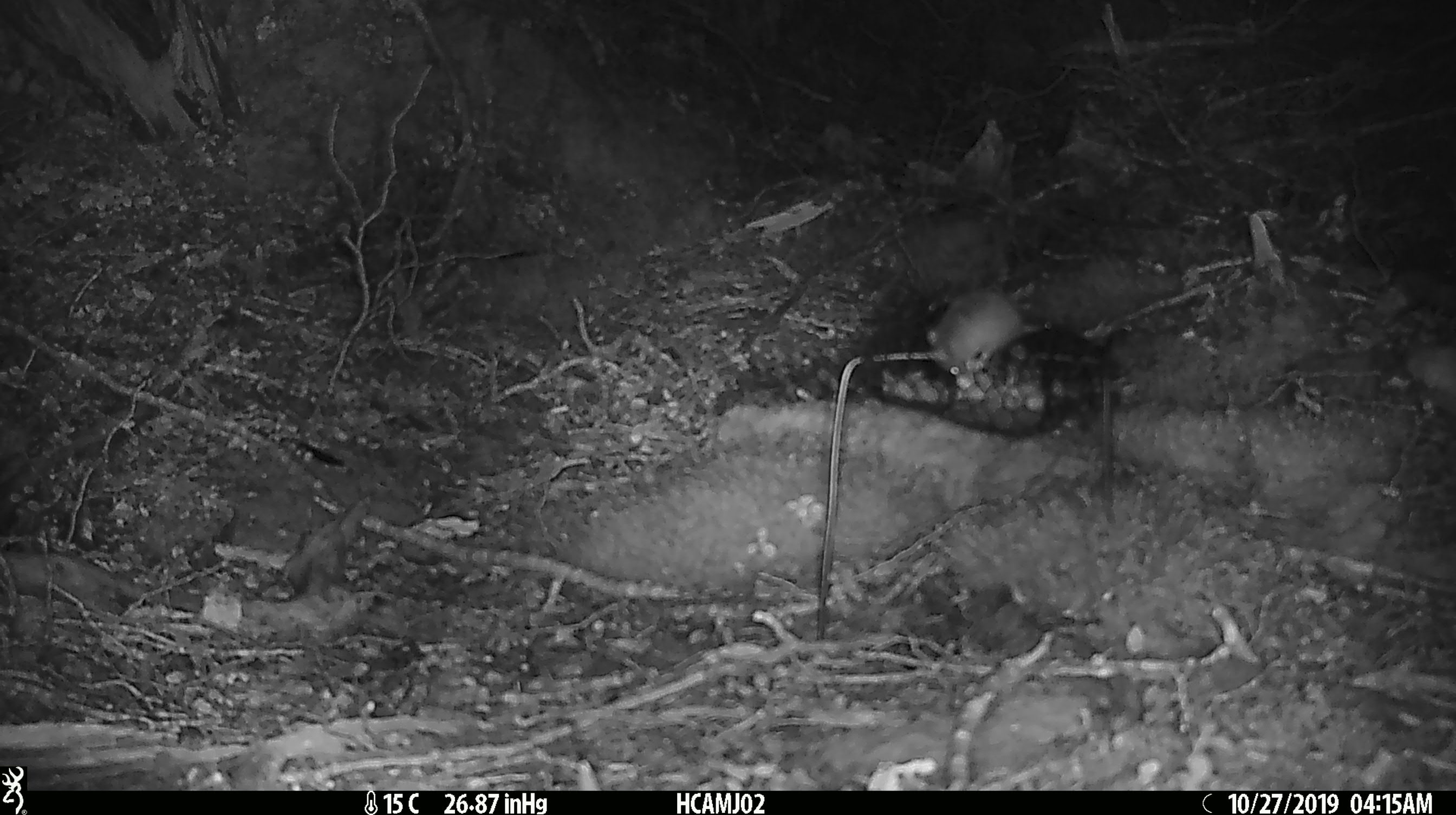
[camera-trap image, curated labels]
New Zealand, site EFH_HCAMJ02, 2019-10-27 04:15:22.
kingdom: Animalia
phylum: Chordata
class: Mammalia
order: Rodentia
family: Muridae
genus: Mus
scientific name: Mus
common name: mouse